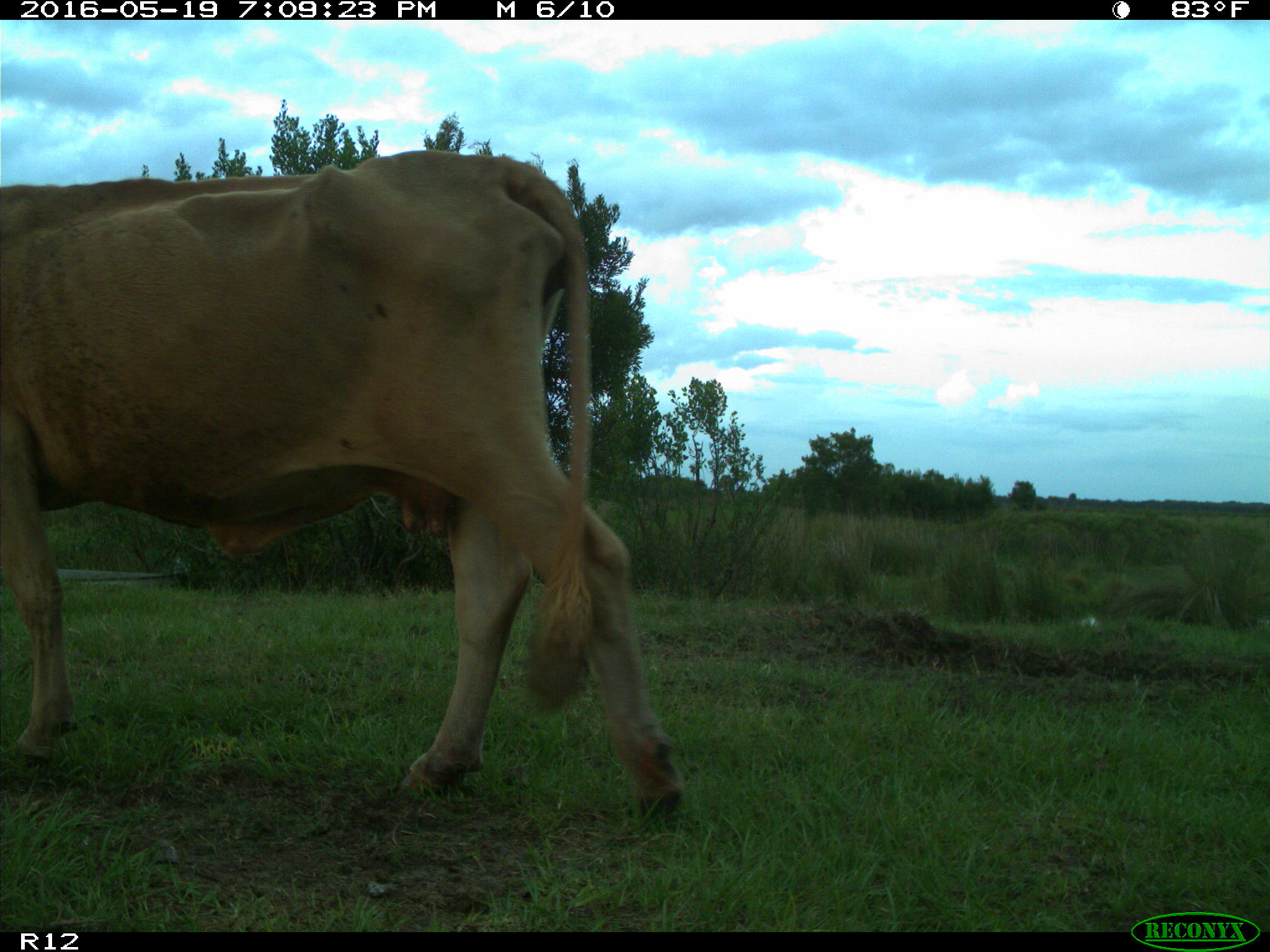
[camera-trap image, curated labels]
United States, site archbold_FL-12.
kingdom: Animalia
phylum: Chordata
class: Mammalia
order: Artiodactyla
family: Bovidae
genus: Bos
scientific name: Bos taurus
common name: domestic cow